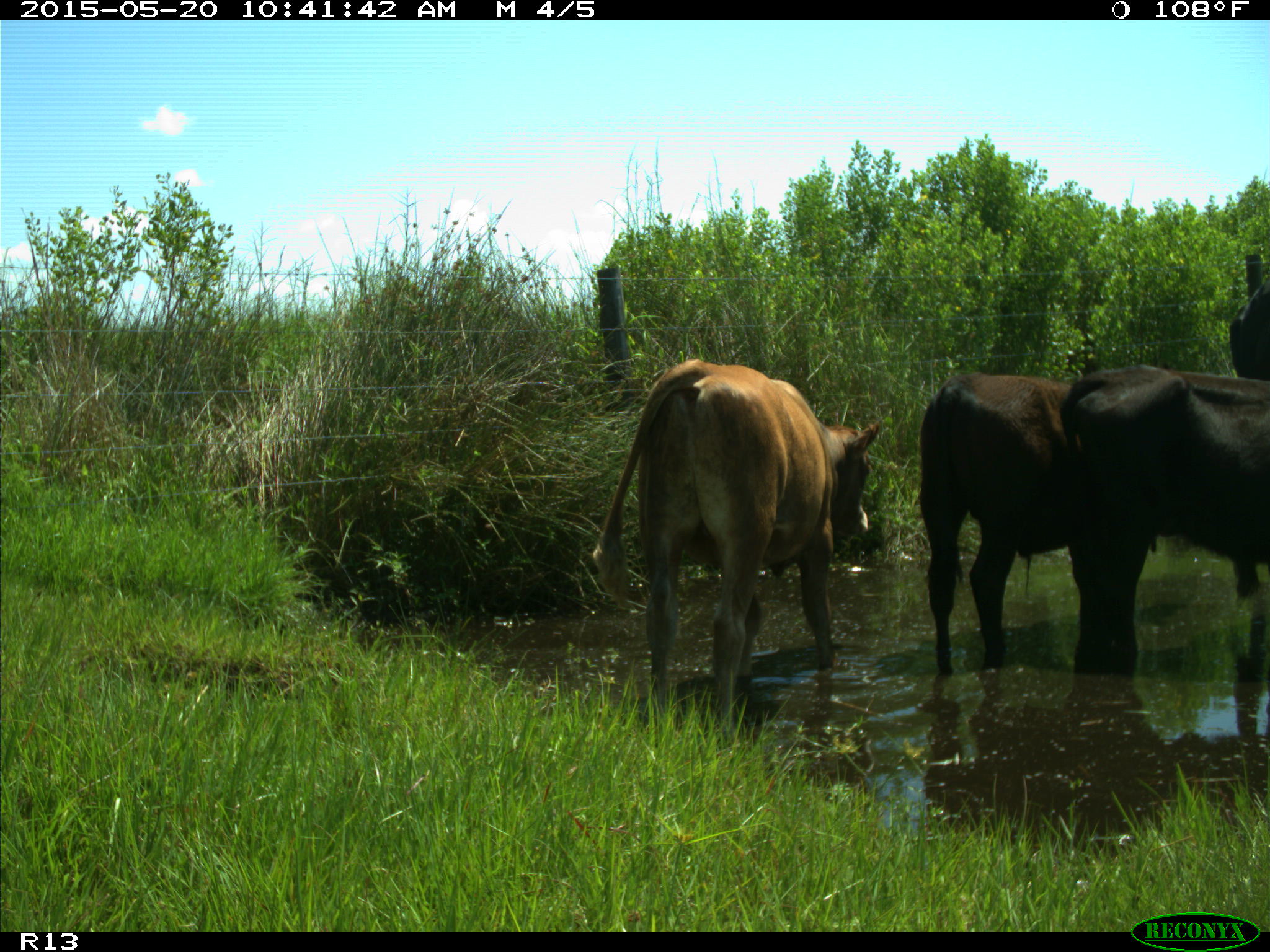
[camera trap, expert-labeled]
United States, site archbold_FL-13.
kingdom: Animalia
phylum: Chordata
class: Mammalia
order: Artiodactyla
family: Bovidae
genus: Bos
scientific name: Bos taurus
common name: domestic cow